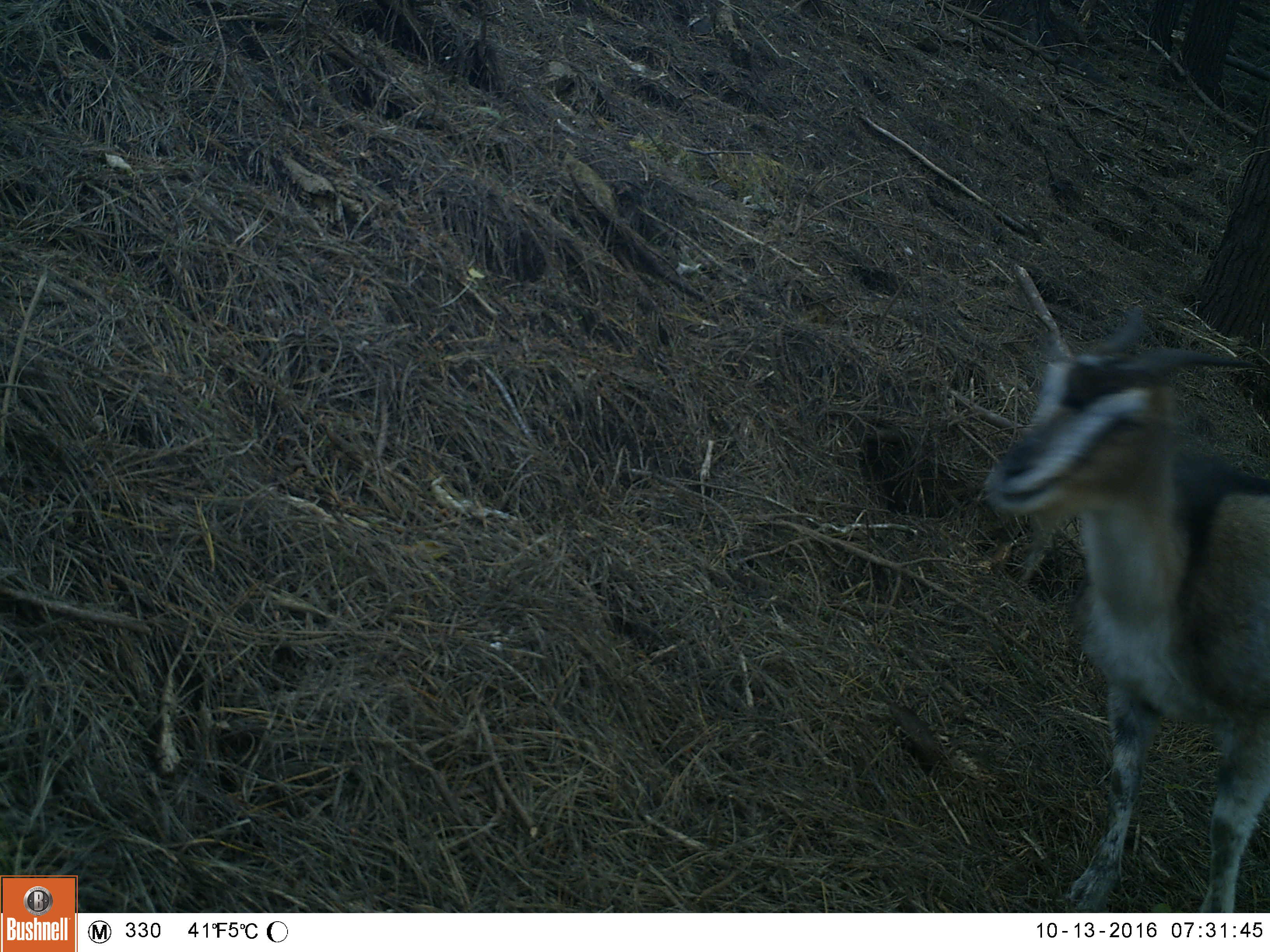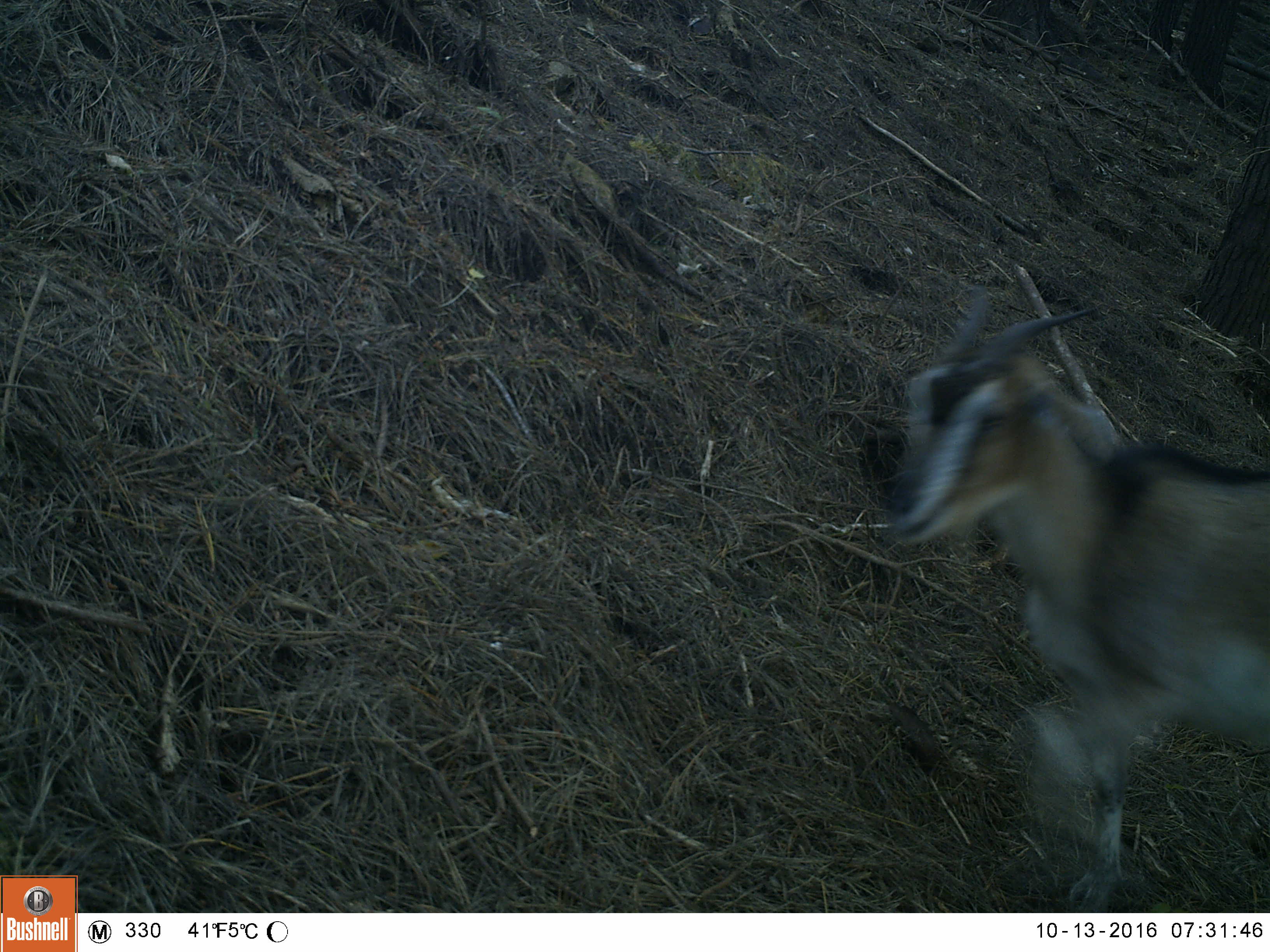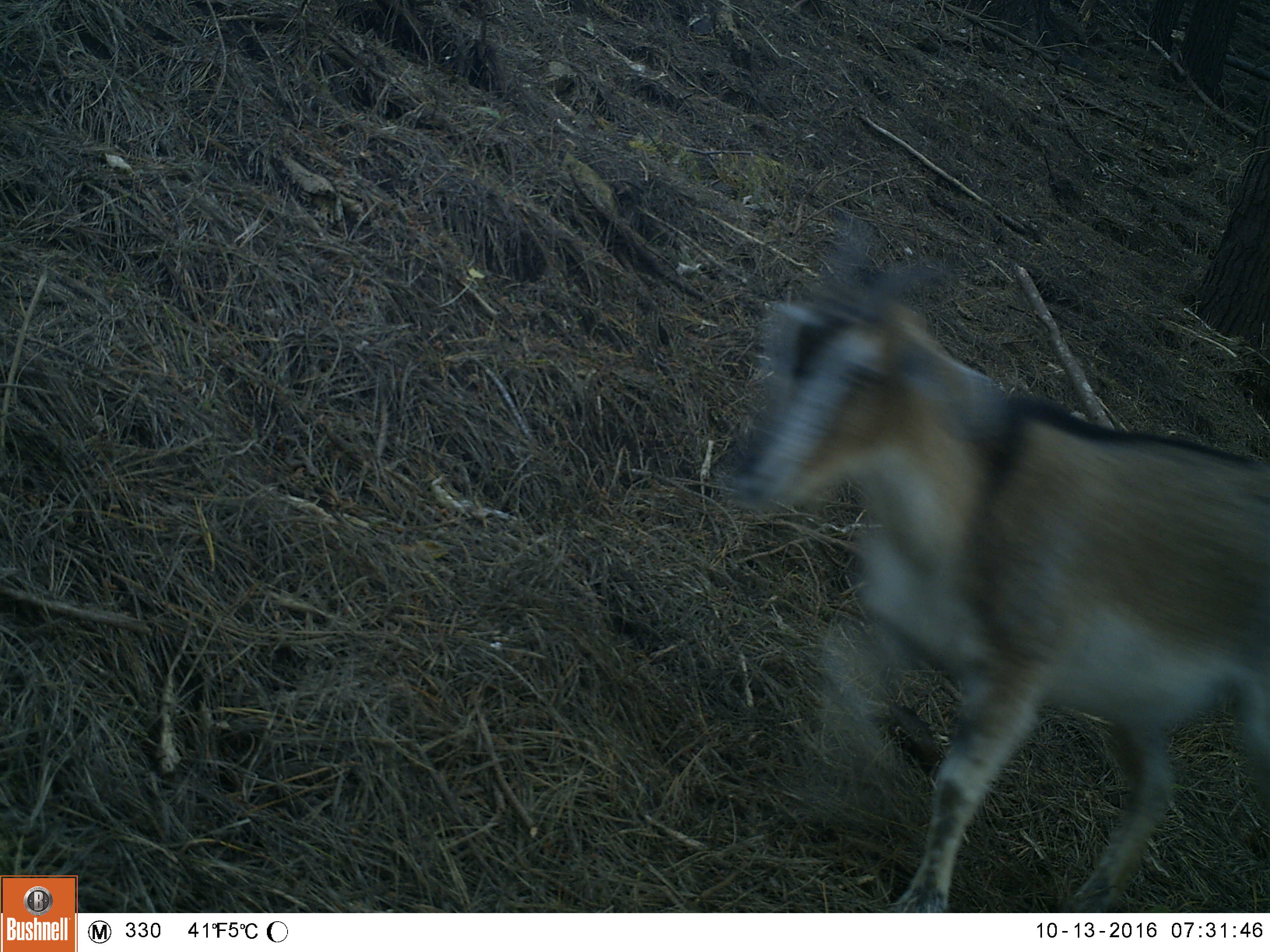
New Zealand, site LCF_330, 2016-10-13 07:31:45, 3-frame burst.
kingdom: Animalia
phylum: Chordata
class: Mammalia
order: Artiodactyla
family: Bovidae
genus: Capra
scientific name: Capra hircus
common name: goat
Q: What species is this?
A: Goat (Capra hircus).